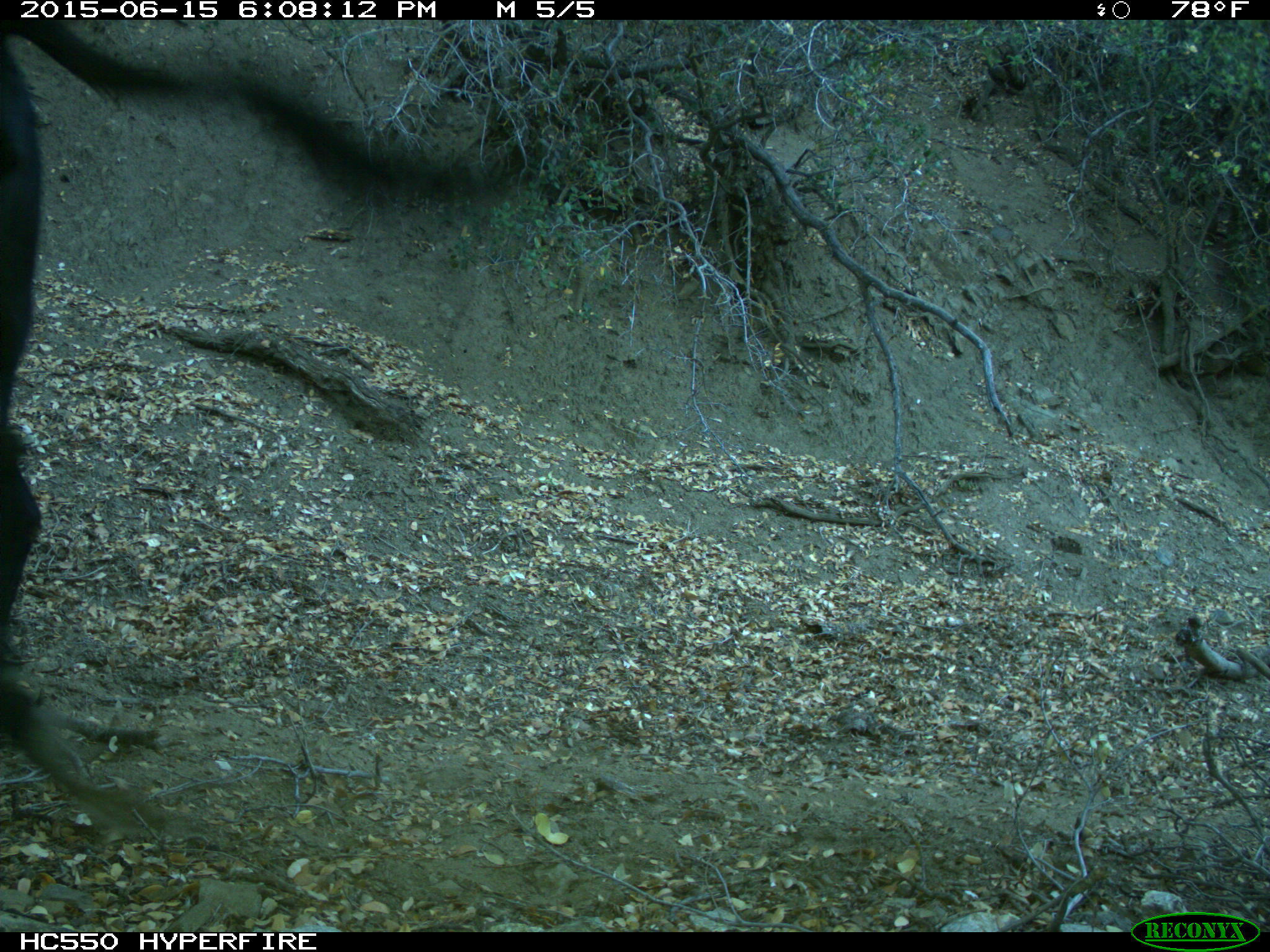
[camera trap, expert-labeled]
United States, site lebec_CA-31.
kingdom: Animalia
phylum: Chordata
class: Mammalia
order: Artiodactyla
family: Bovidae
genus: Bos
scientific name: Bos taurus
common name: domestic cow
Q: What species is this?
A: Bos taurus (domestic cow).